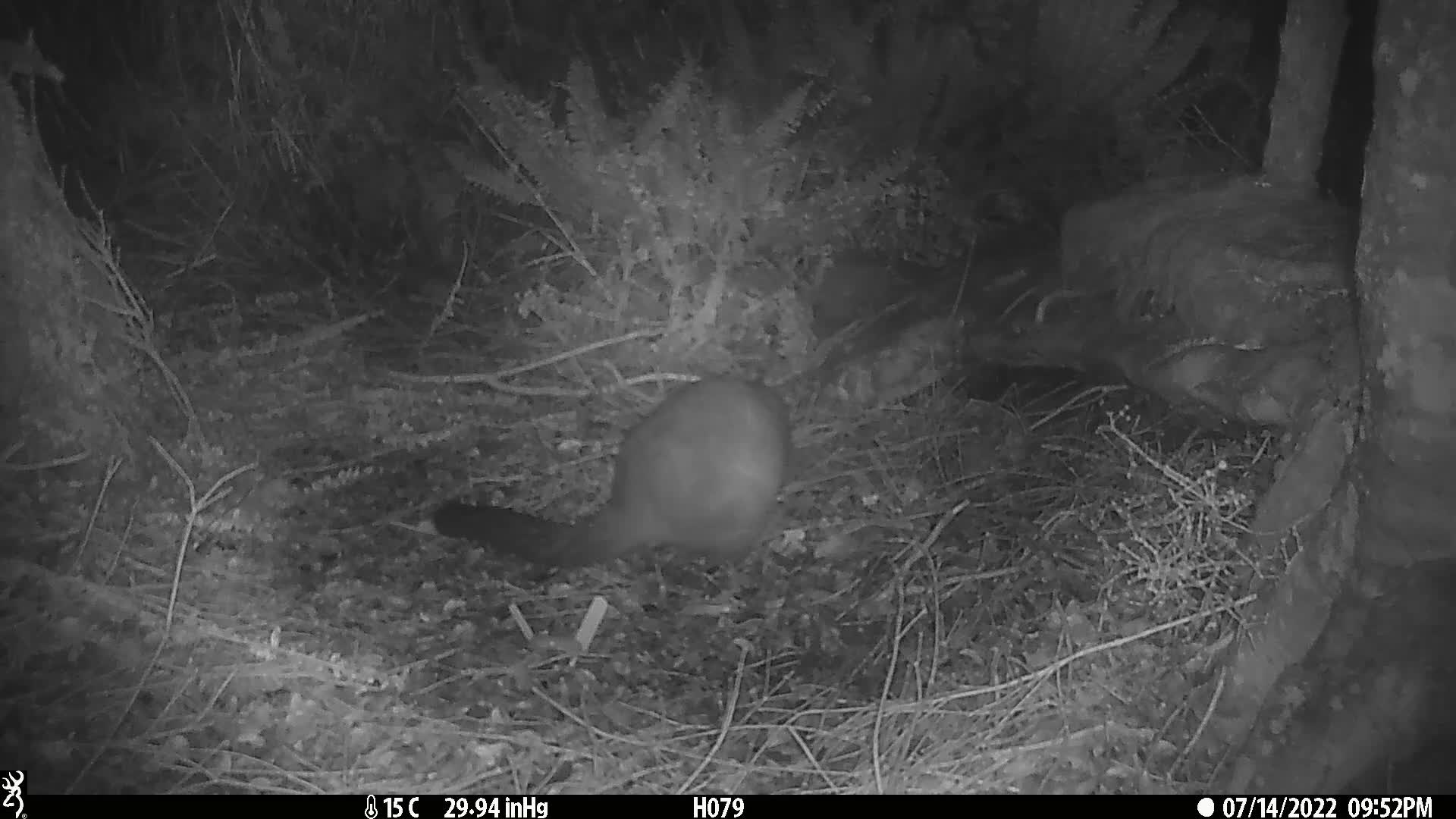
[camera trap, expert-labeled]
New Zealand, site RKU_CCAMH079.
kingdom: Animalia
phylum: Chordata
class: Mammalia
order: Diprotodontia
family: Phalangeridae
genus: Trichosurus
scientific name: Trichosurus vulpecula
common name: common brushtail possum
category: possum